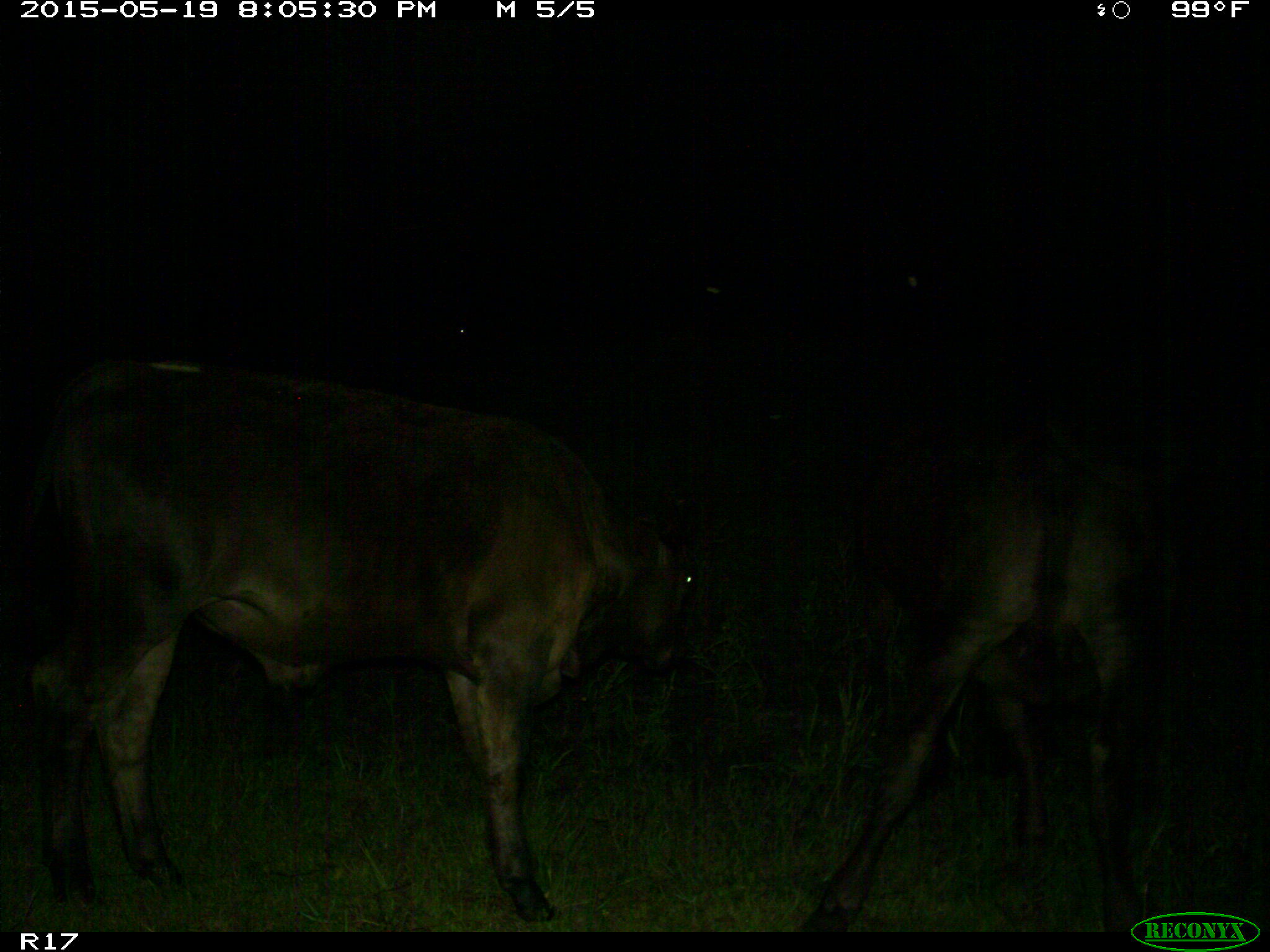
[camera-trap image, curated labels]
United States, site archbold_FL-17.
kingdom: Animalia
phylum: Chordata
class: Mammalia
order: Artiodactyla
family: Bovidae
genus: Bos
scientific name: Bos taurus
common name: domestic cow